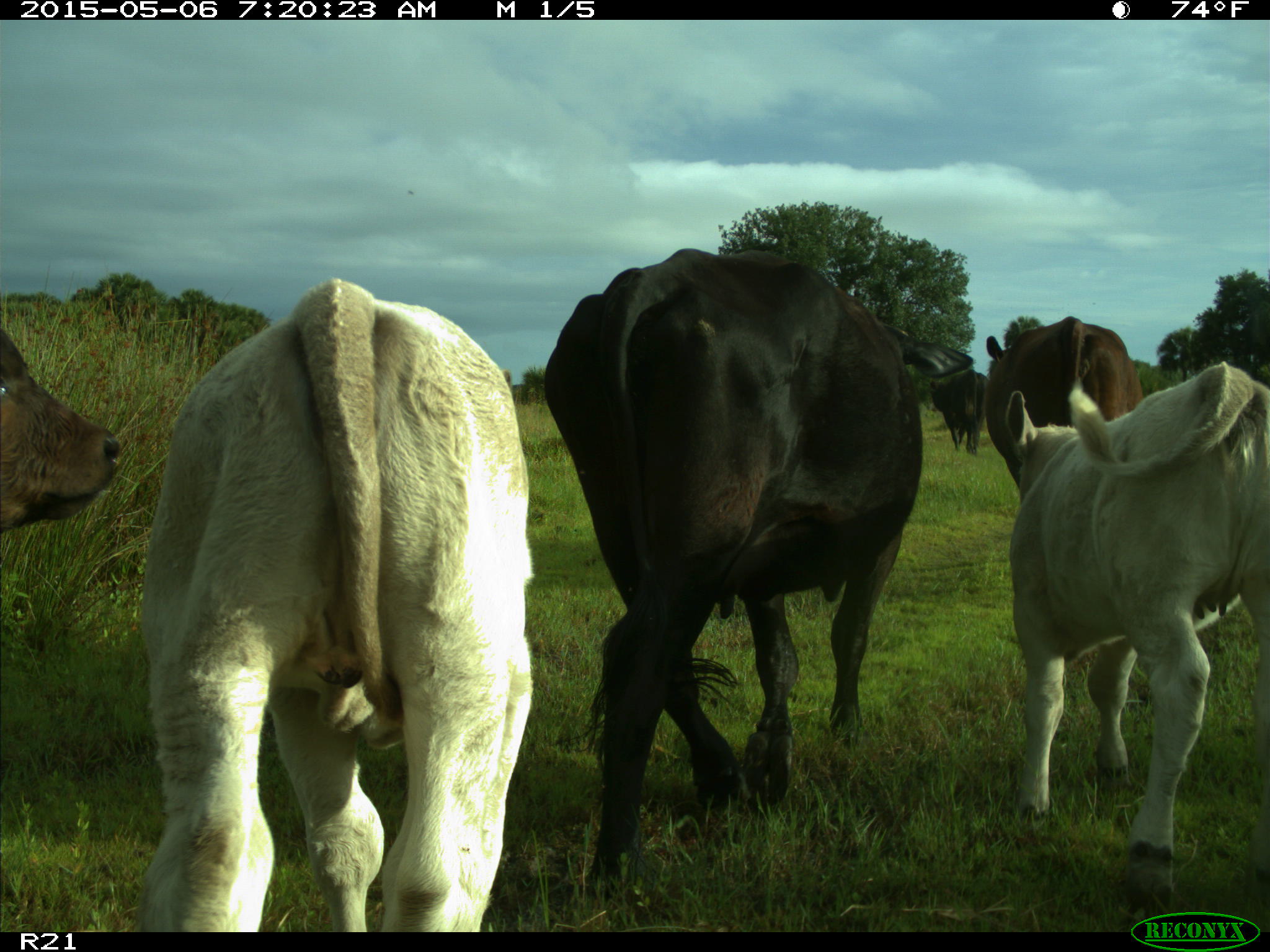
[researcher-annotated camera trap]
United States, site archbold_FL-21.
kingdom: Animalia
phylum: Chordata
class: Mammalia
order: Artiodactyla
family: Bovidae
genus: Bos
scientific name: Bos taurus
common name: domestic cow